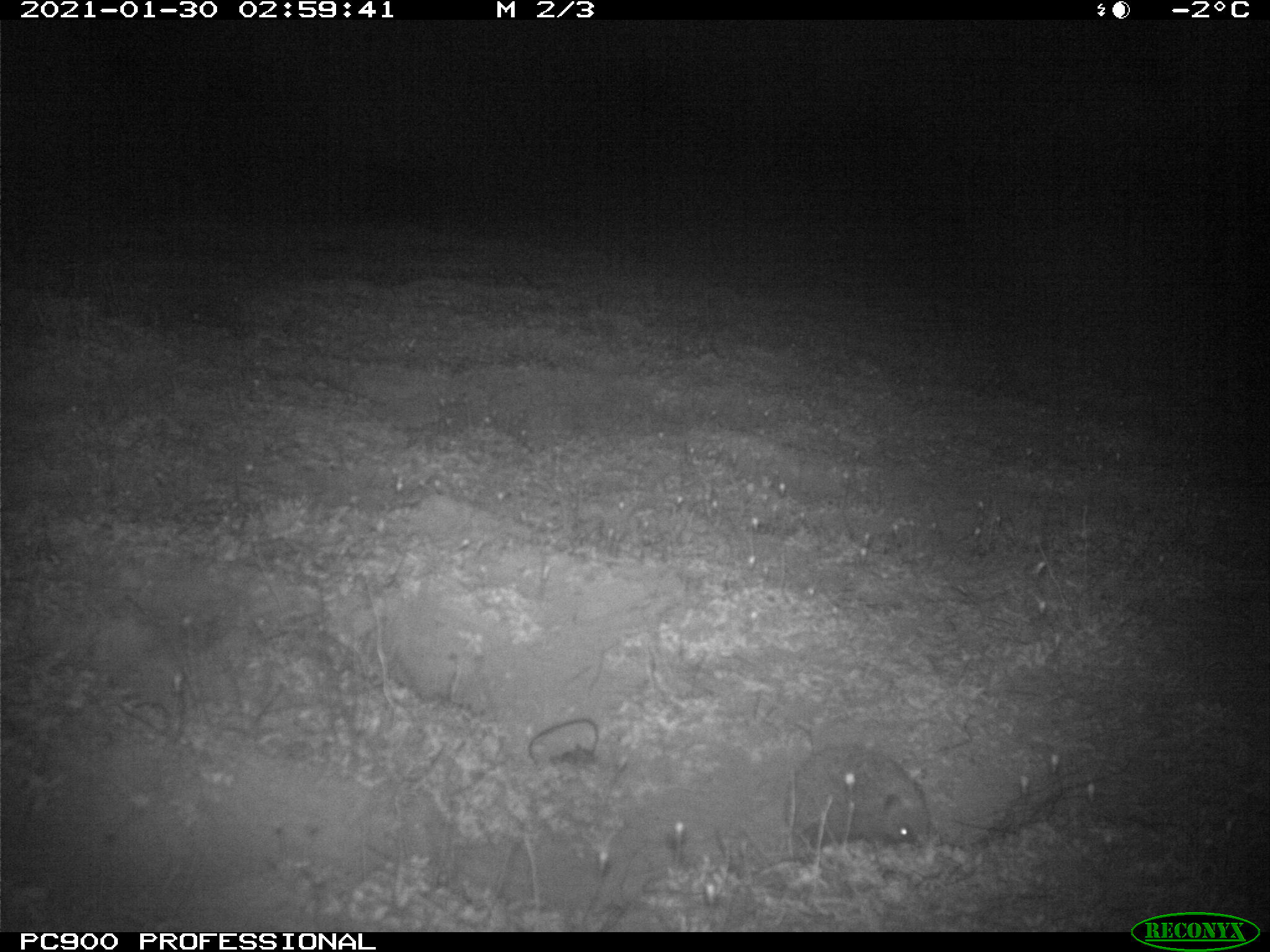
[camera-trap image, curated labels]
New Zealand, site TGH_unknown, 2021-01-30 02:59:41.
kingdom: Animalia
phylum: Chordata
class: Mammalia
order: Eulipotyphla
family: Erinaceidae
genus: Erinaceus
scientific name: Erinaceus europaeus europaeus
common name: european hedgehog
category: hedgehog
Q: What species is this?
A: Hedgehog (european hedgehog) (Erinaceus europaeus europaeus).